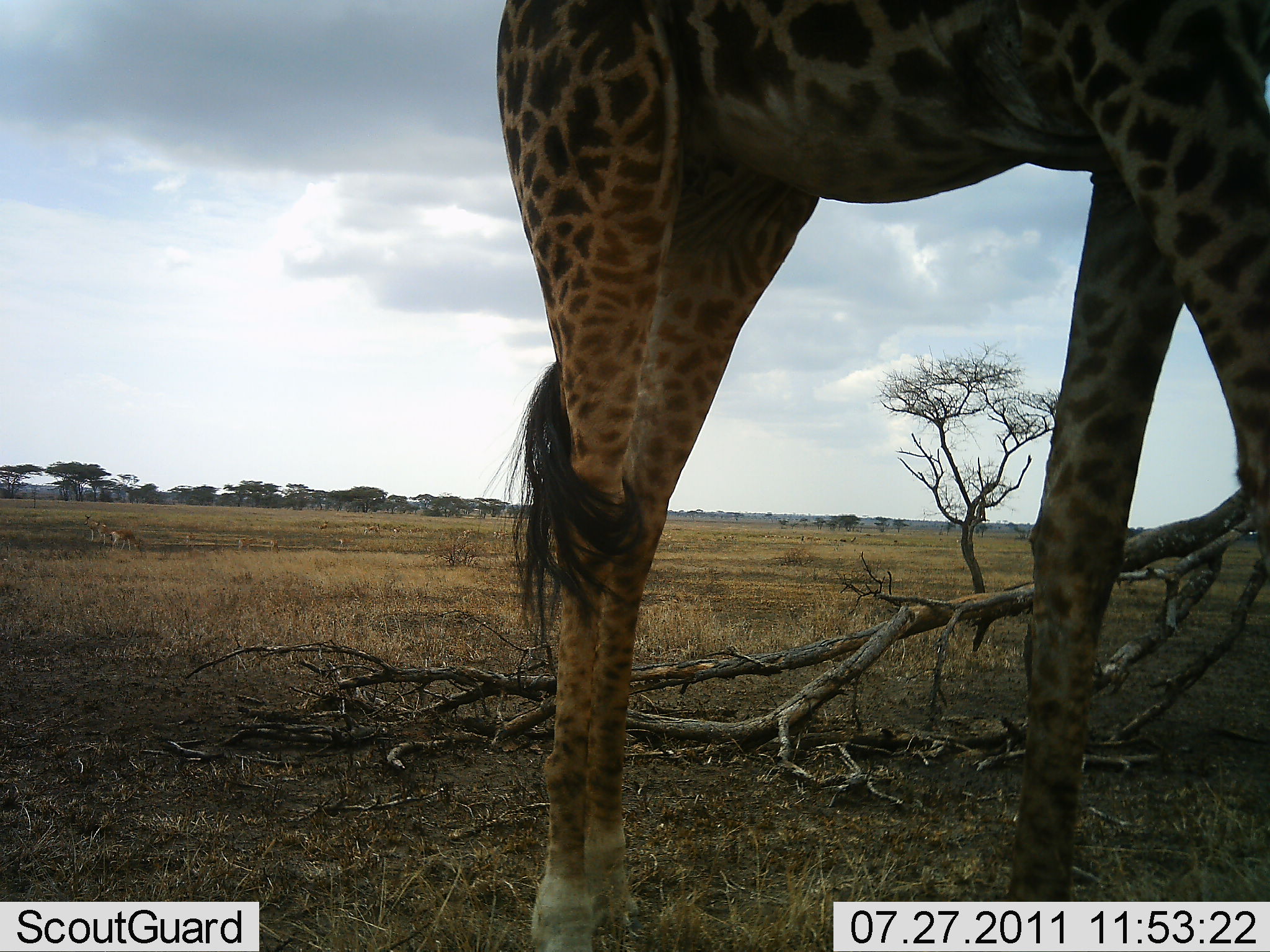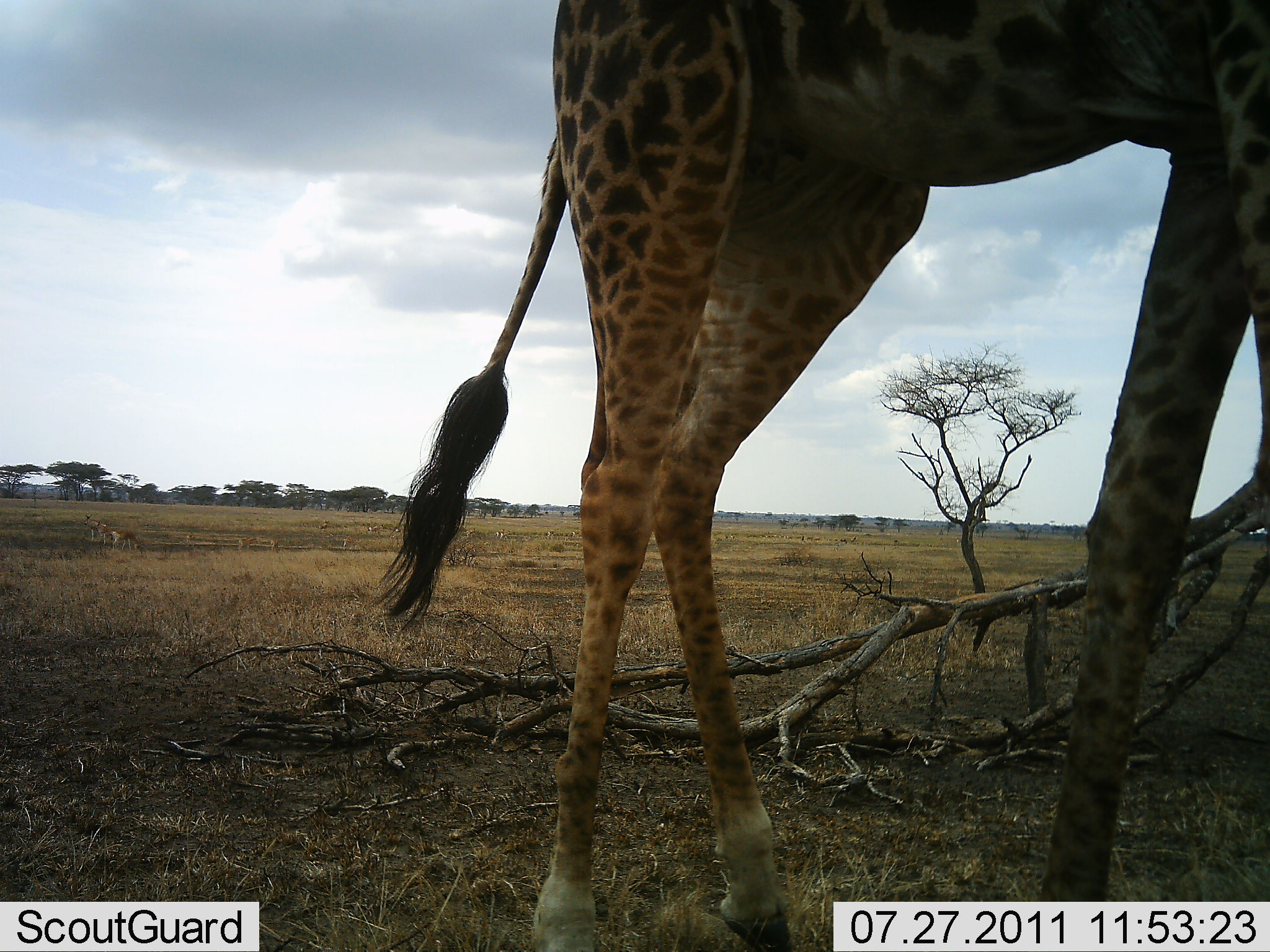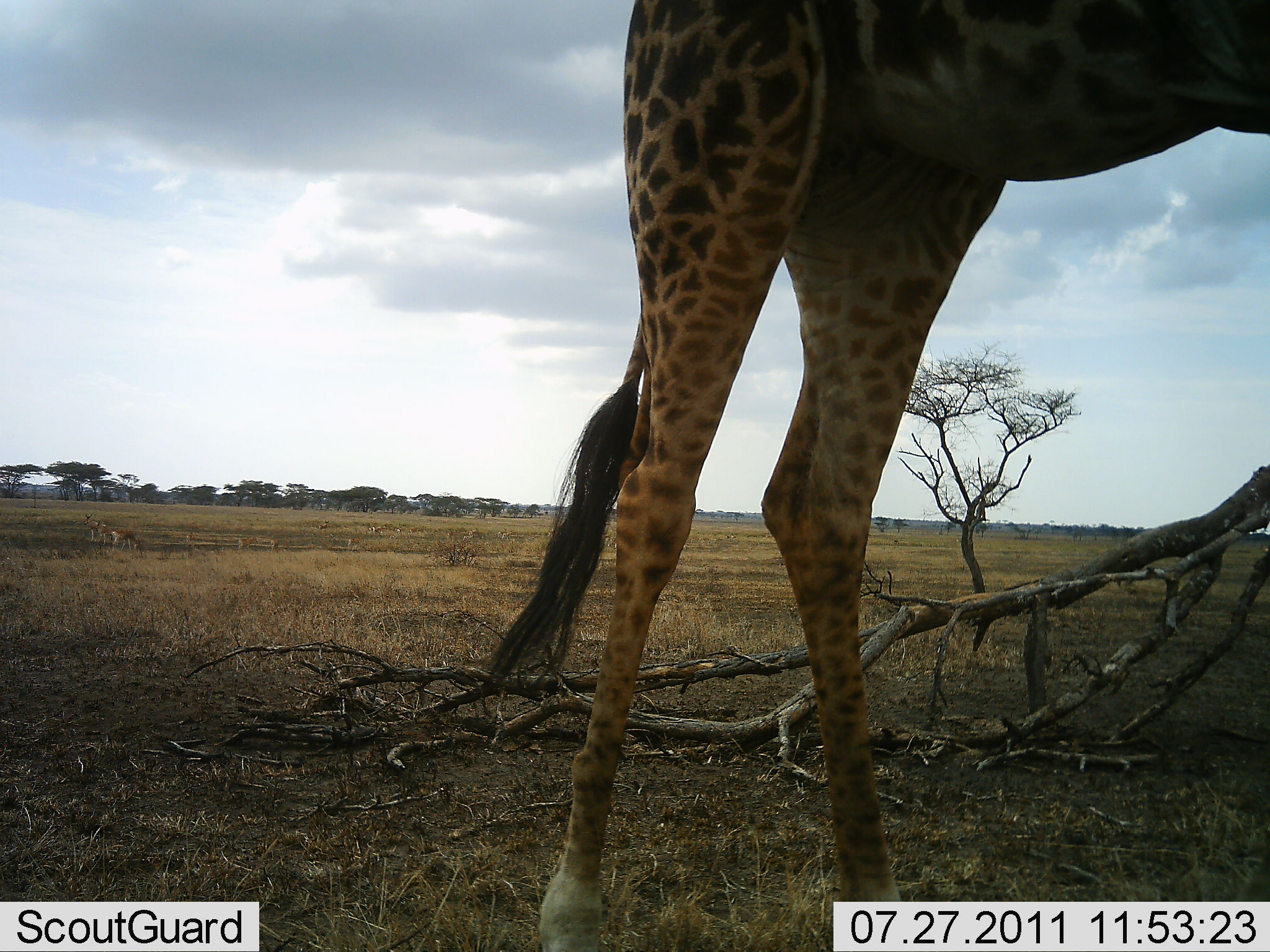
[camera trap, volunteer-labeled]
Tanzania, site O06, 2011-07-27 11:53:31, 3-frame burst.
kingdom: Animalia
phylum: Chordata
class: Mammalia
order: Artiodactyla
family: Giraffidae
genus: Giraffa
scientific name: Giraffa camelopardalis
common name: giraffe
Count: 1.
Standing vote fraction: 57%.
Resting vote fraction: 0%.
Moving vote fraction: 43%.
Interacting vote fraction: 0%.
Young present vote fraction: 0%.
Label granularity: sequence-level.